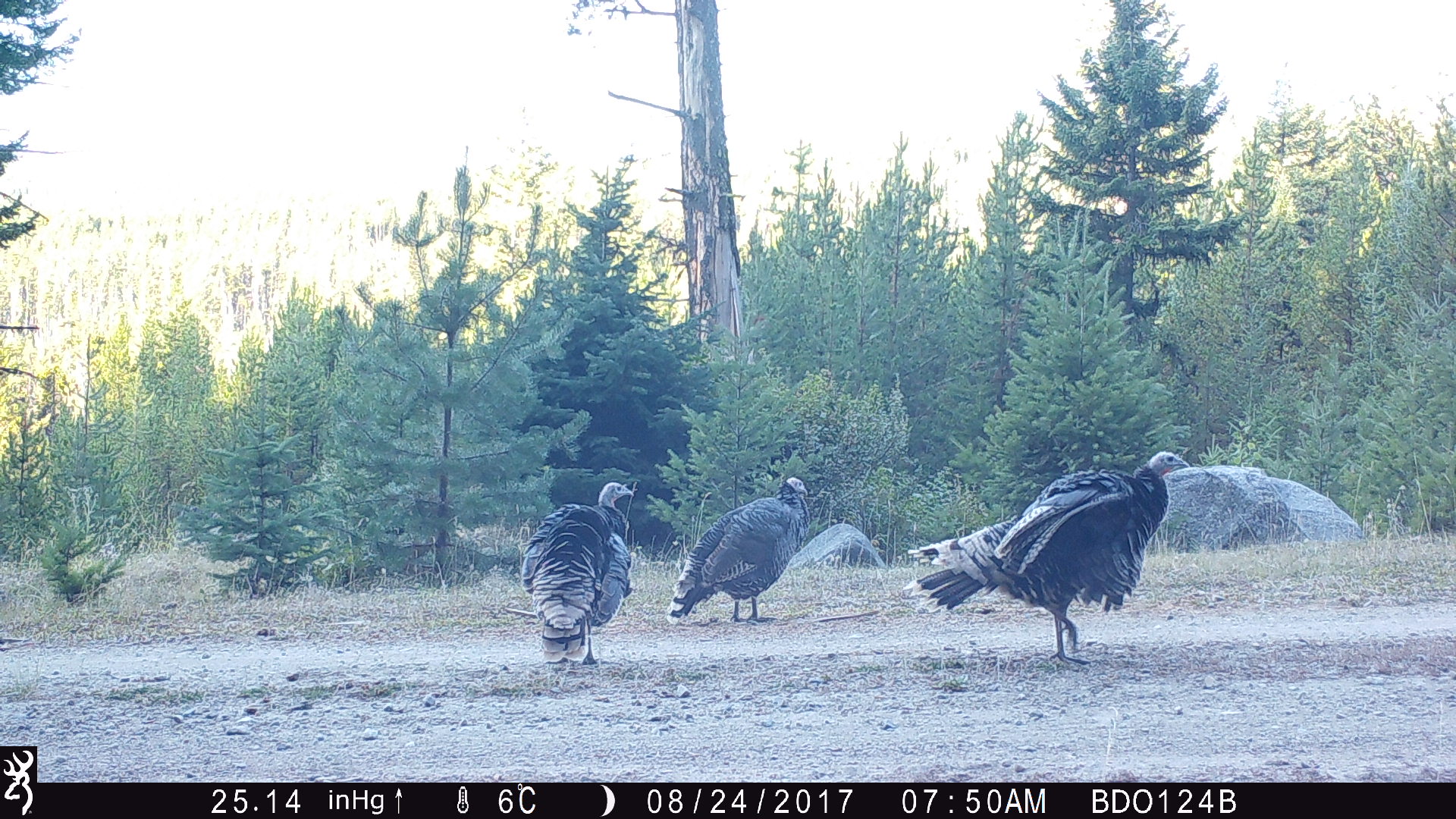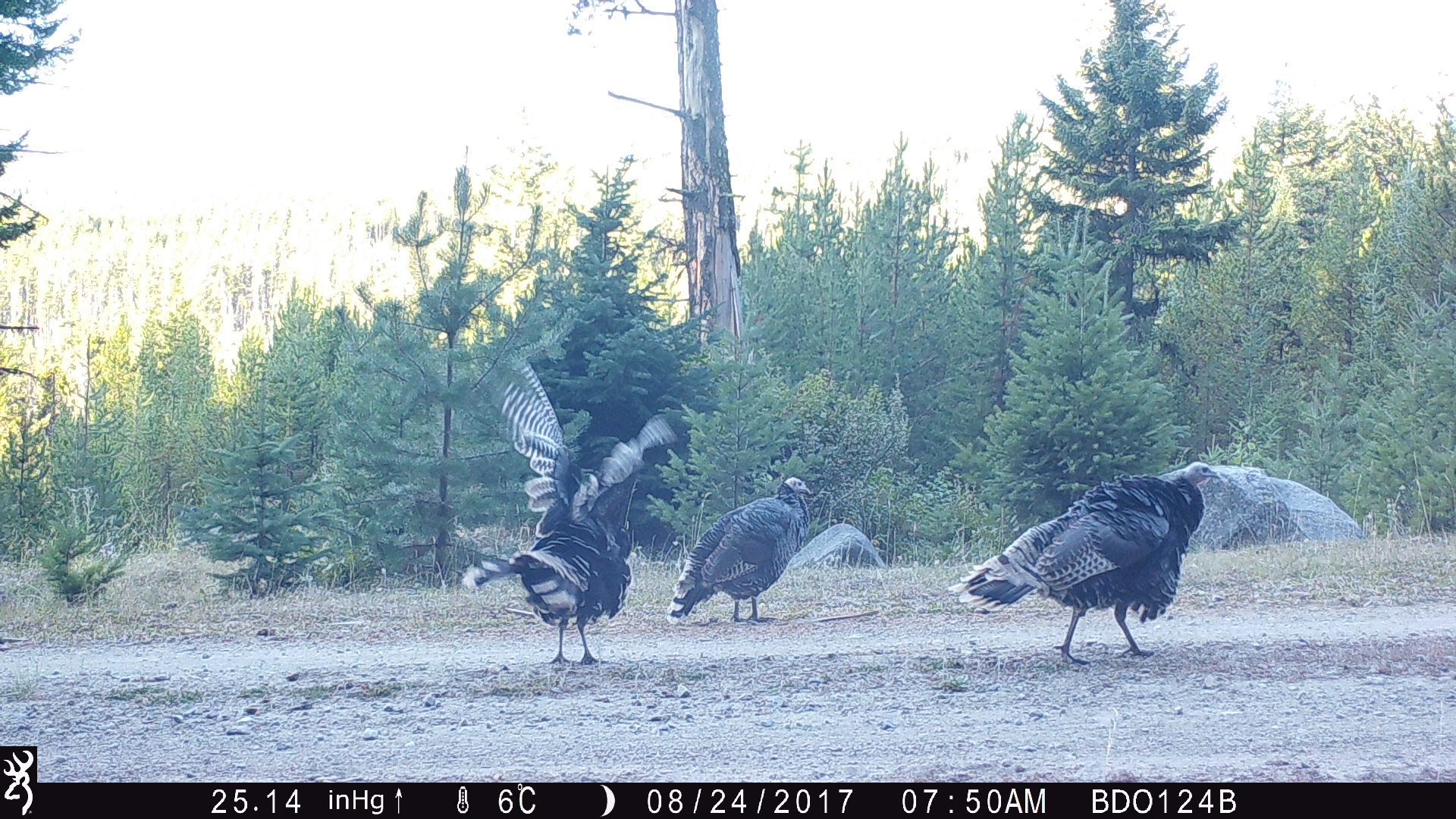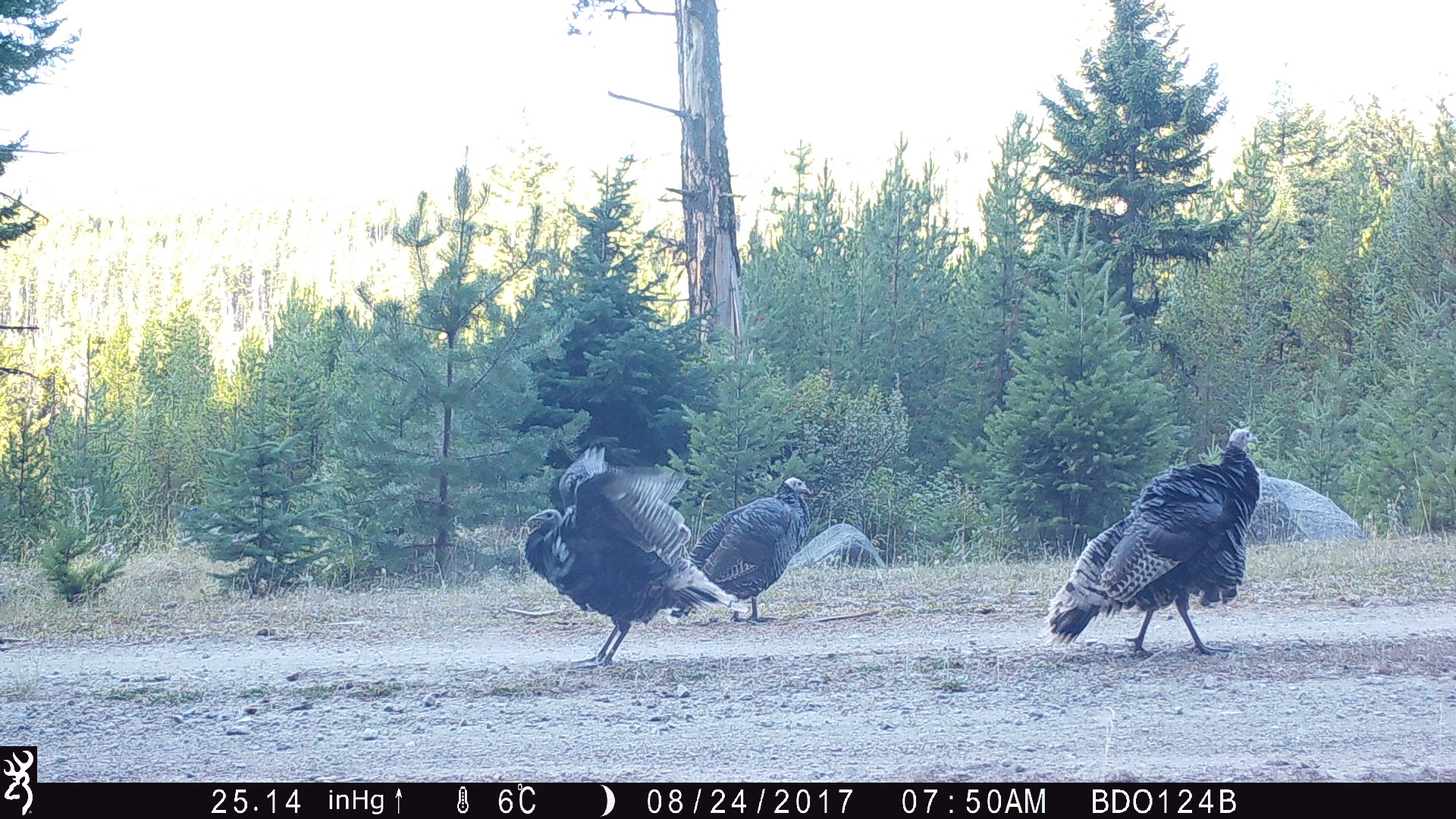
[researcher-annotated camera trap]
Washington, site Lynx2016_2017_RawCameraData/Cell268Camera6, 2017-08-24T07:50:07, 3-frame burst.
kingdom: Animalia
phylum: Chordata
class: Aves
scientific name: Aves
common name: birds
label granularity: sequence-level